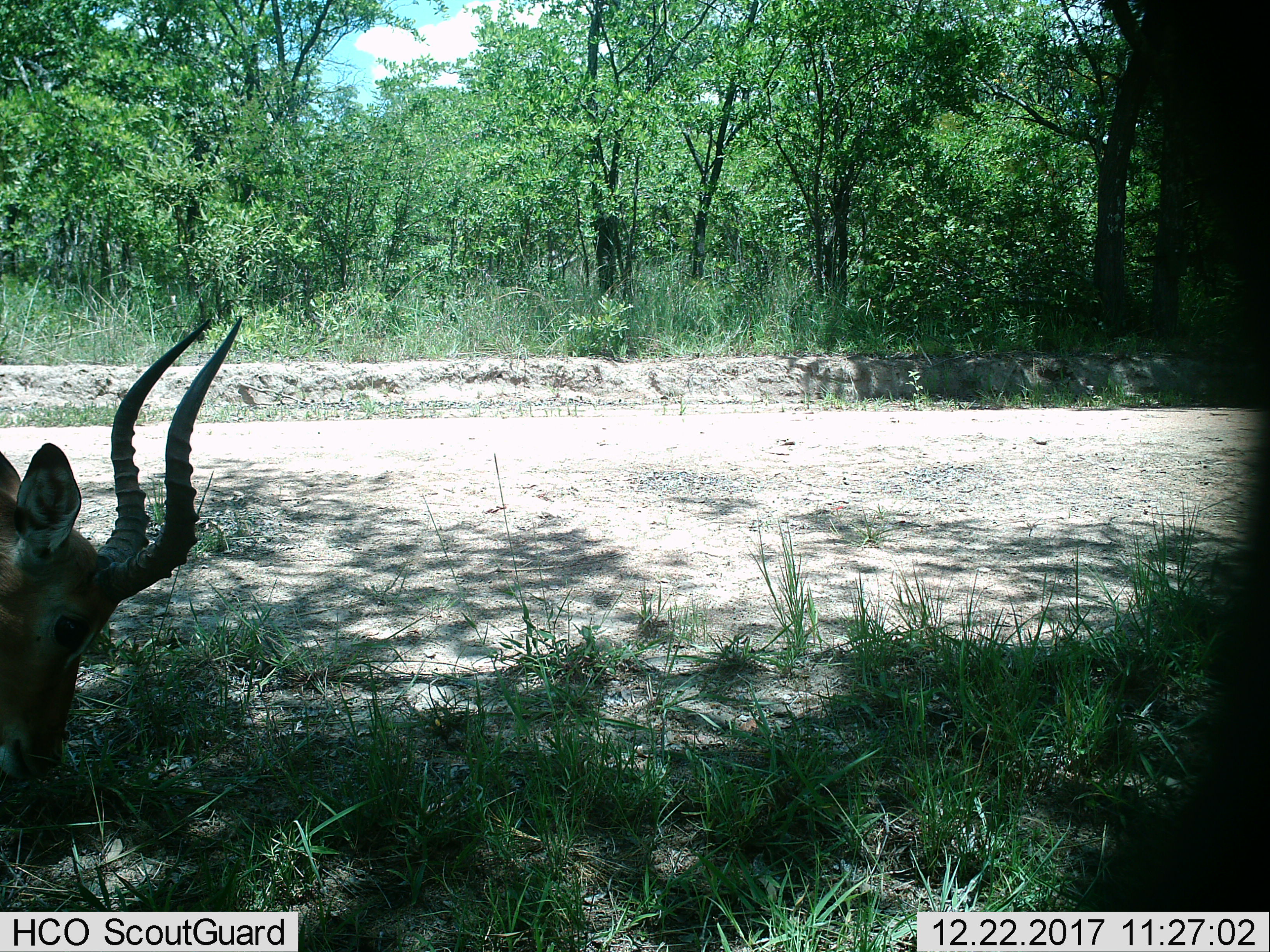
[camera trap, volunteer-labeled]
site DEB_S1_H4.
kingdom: Animalia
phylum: Chordata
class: Mammalia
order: Artiodactyla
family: Bovidae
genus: Aepyceros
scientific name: Aepyceros melampus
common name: impala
Impala (Aepyceros melampus), count 1. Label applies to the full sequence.